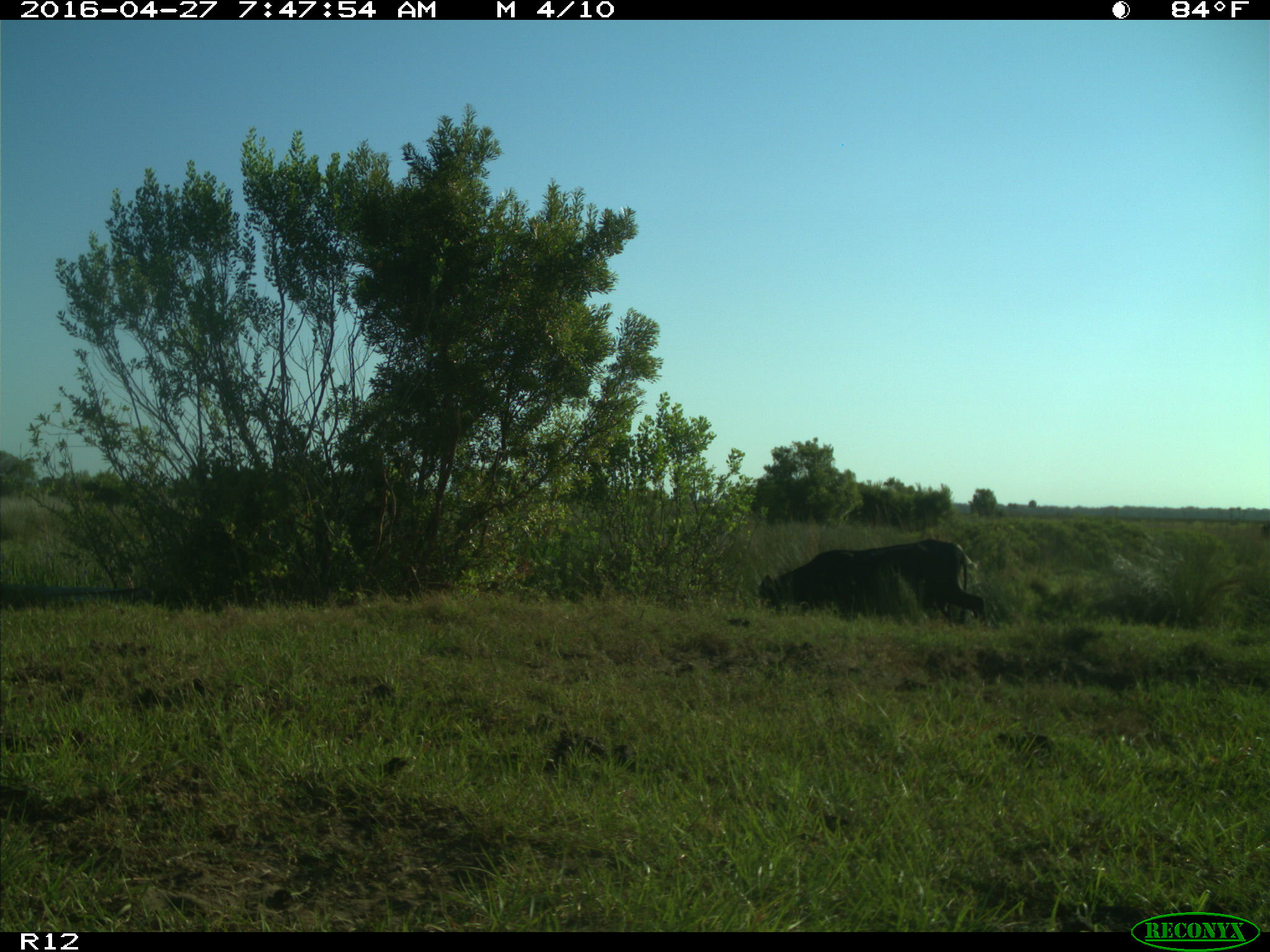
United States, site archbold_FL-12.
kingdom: Animalia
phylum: Chordata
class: Mammalia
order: Artiodactyla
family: Bovidae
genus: Bos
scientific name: Bos taurus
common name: domestic cow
Bos taurus (domestic cow).